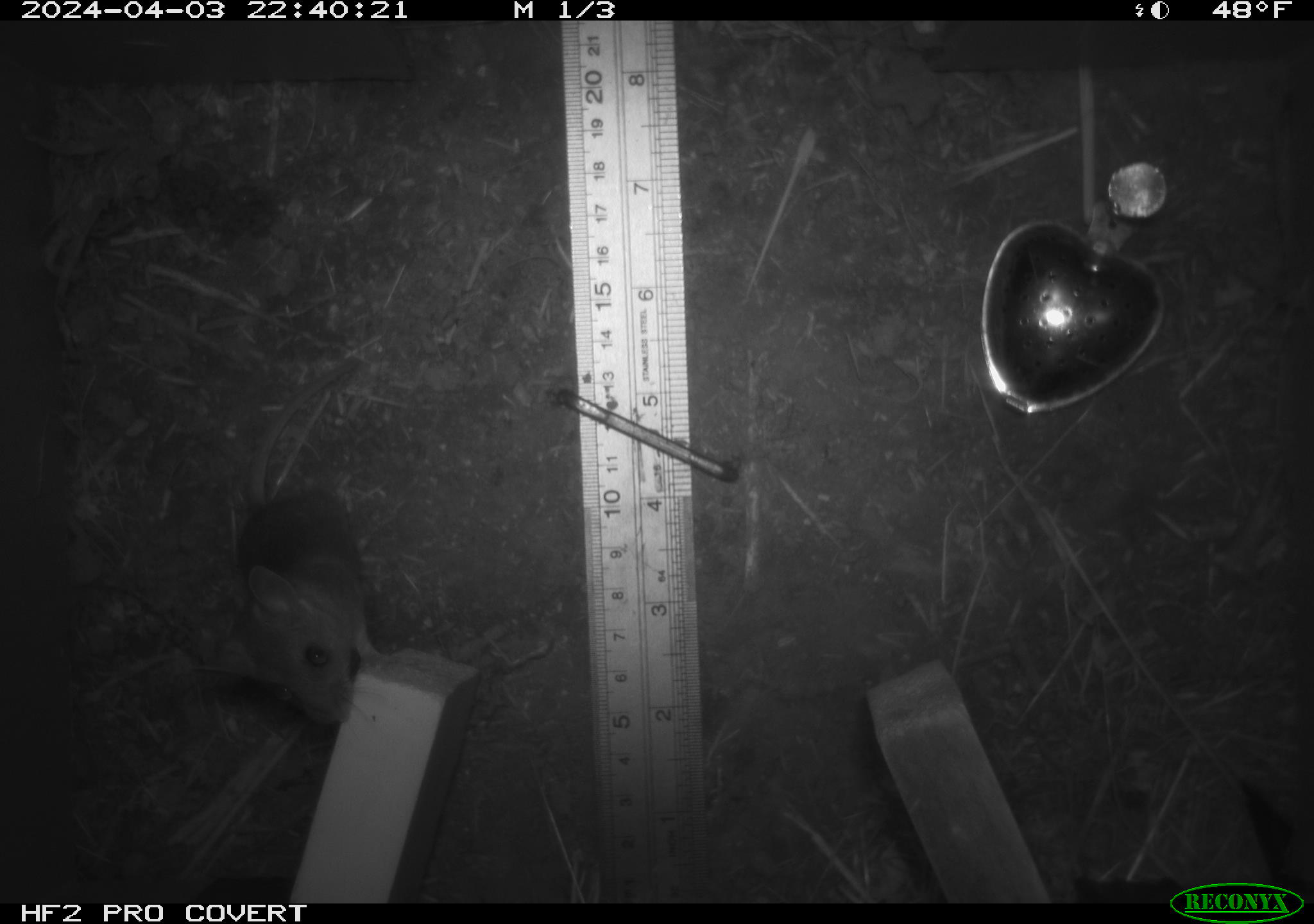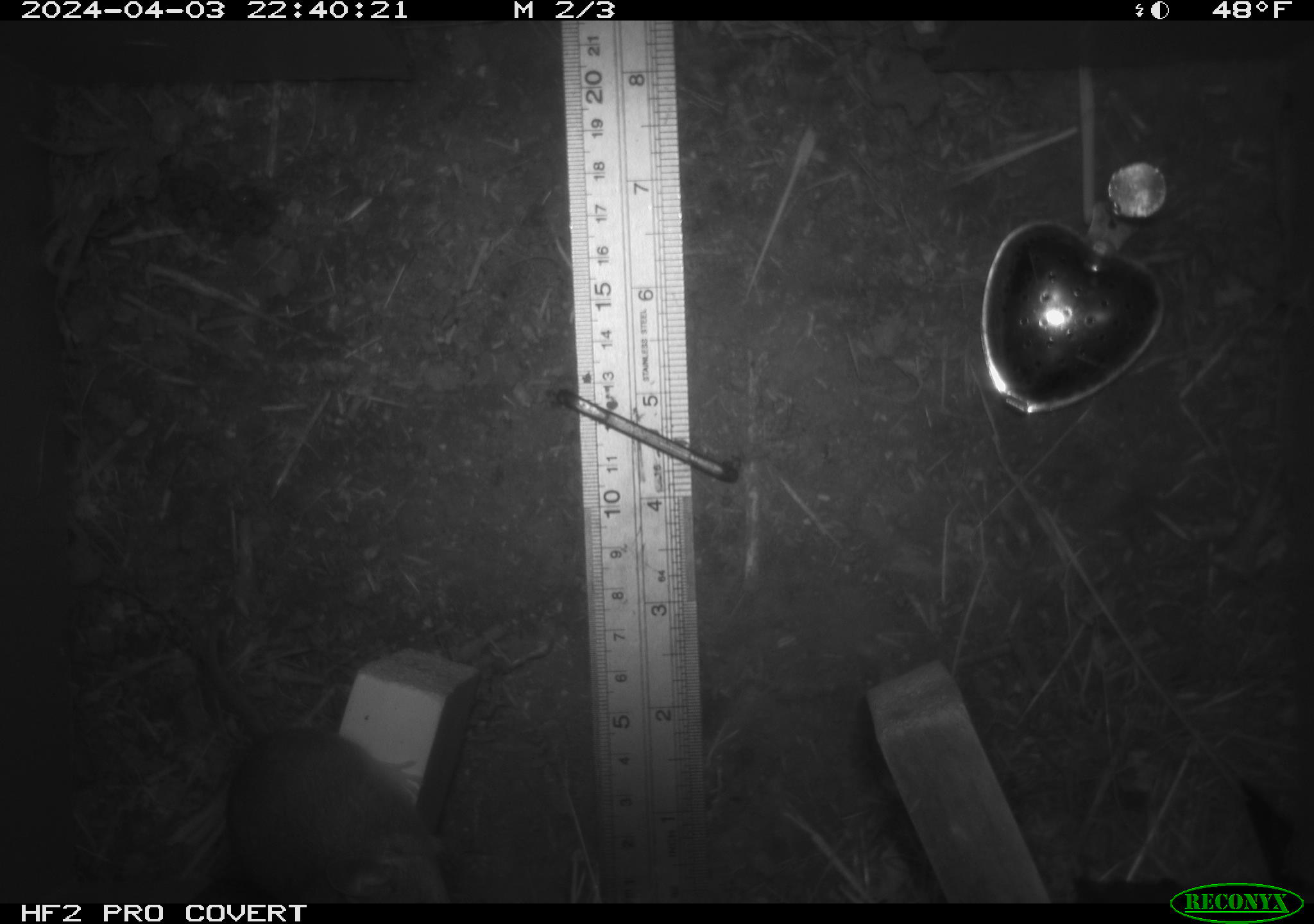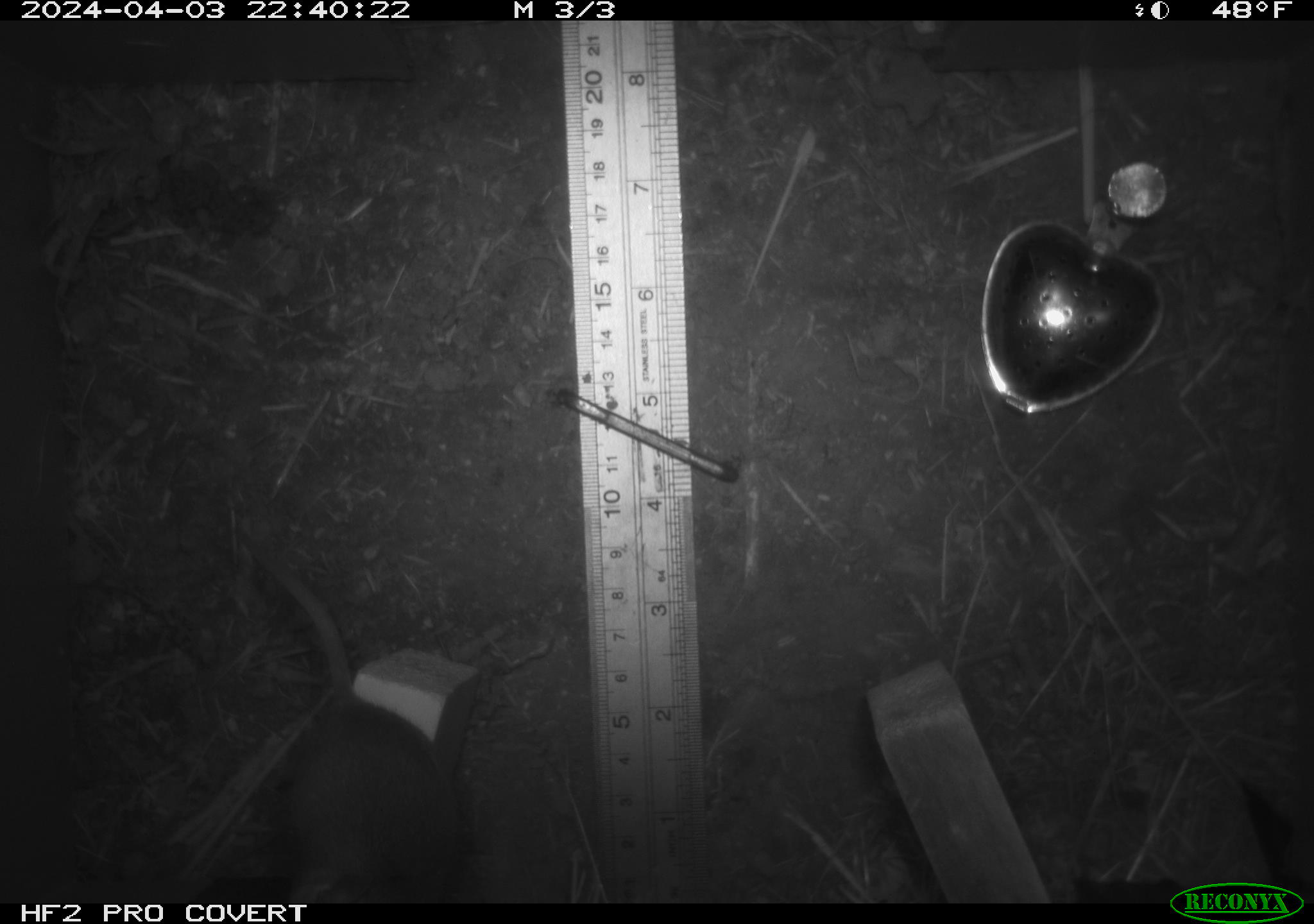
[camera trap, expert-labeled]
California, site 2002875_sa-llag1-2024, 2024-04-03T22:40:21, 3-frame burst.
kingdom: Animalia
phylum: Chordata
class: Mammalia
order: Rodentia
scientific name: Rodentia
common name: mouse species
Mouse species (Rodentia).